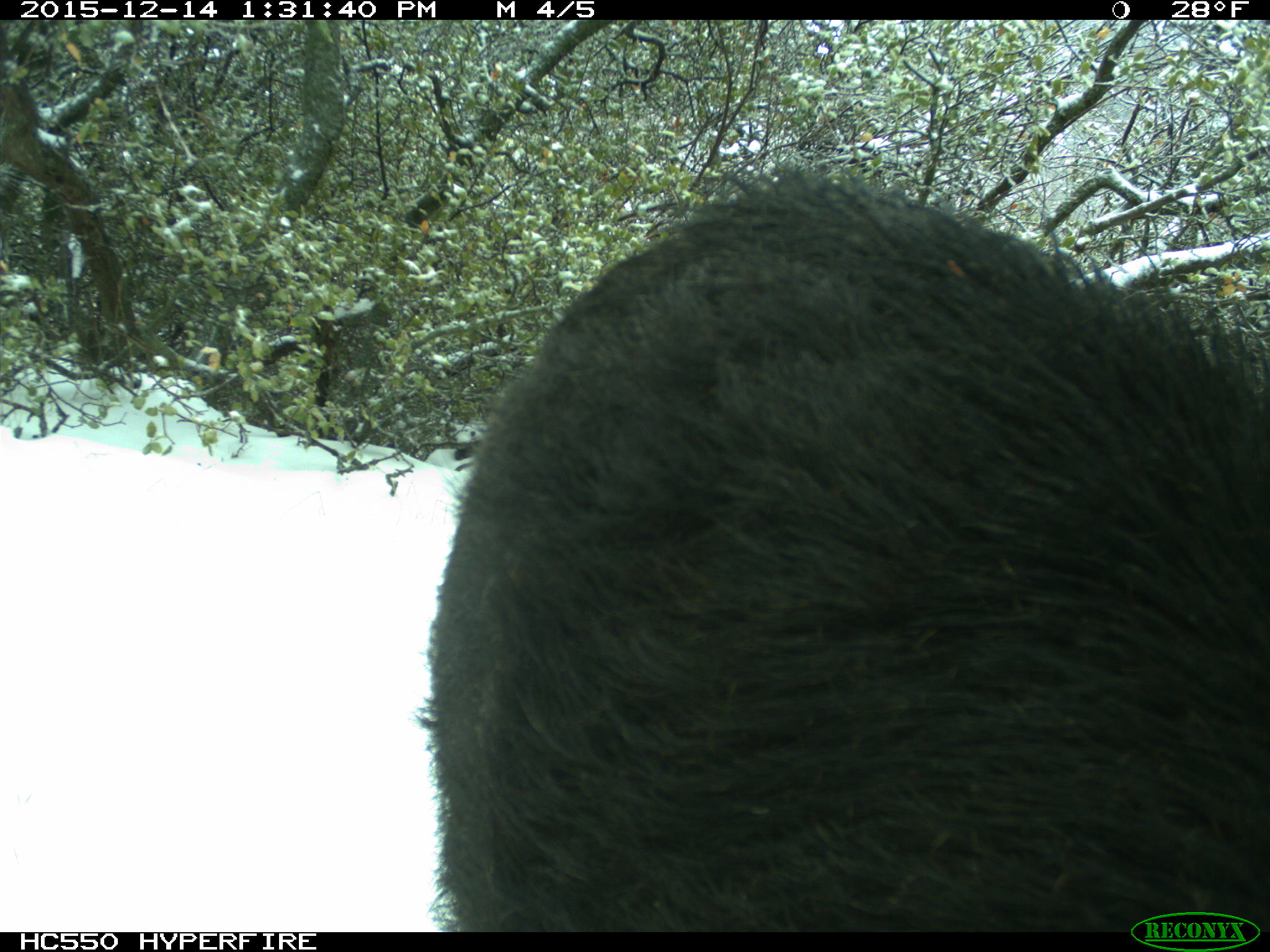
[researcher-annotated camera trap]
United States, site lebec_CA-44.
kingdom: Animalia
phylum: Chordata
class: Mammalia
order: Artiodactyla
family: Suidae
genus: Sus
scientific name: Sus scrofa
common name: wild boar